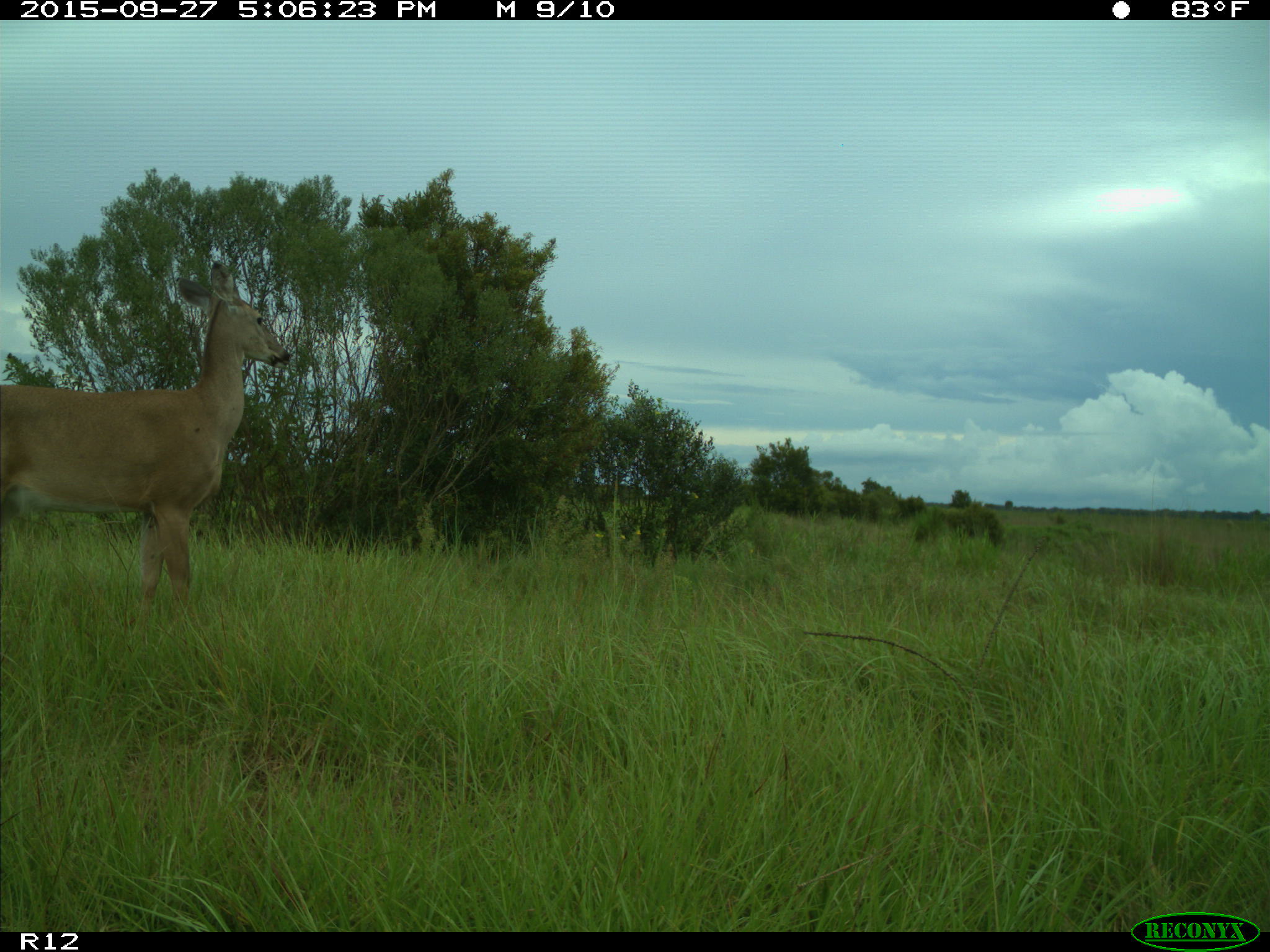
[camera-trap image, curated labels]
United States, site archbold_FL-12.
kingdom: Animalia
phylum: Chordata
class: Mammalia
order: Artiodactyla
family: Cervidae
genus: Odocoileus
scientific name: Odocoileus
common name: deer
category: unidentified deer